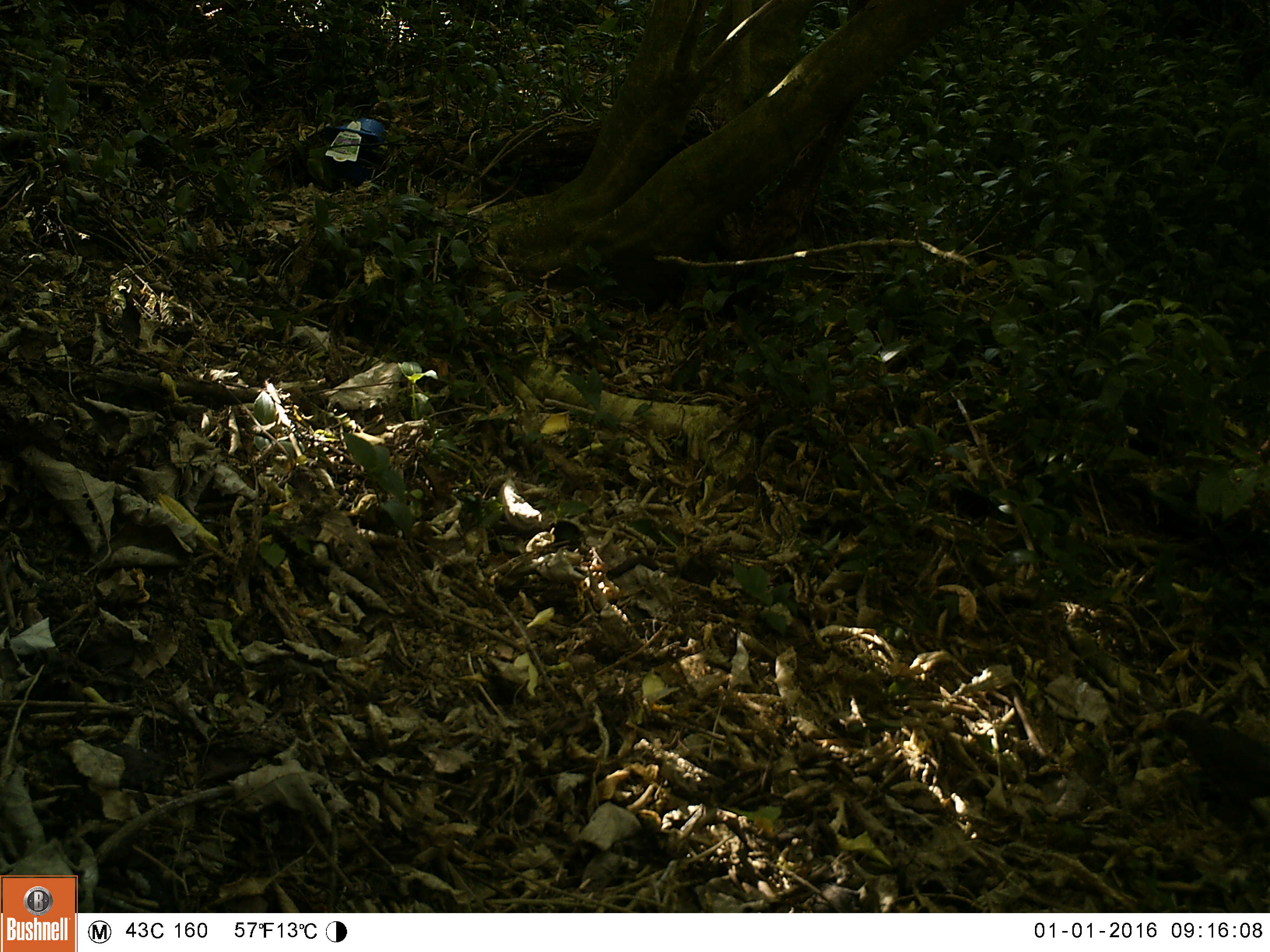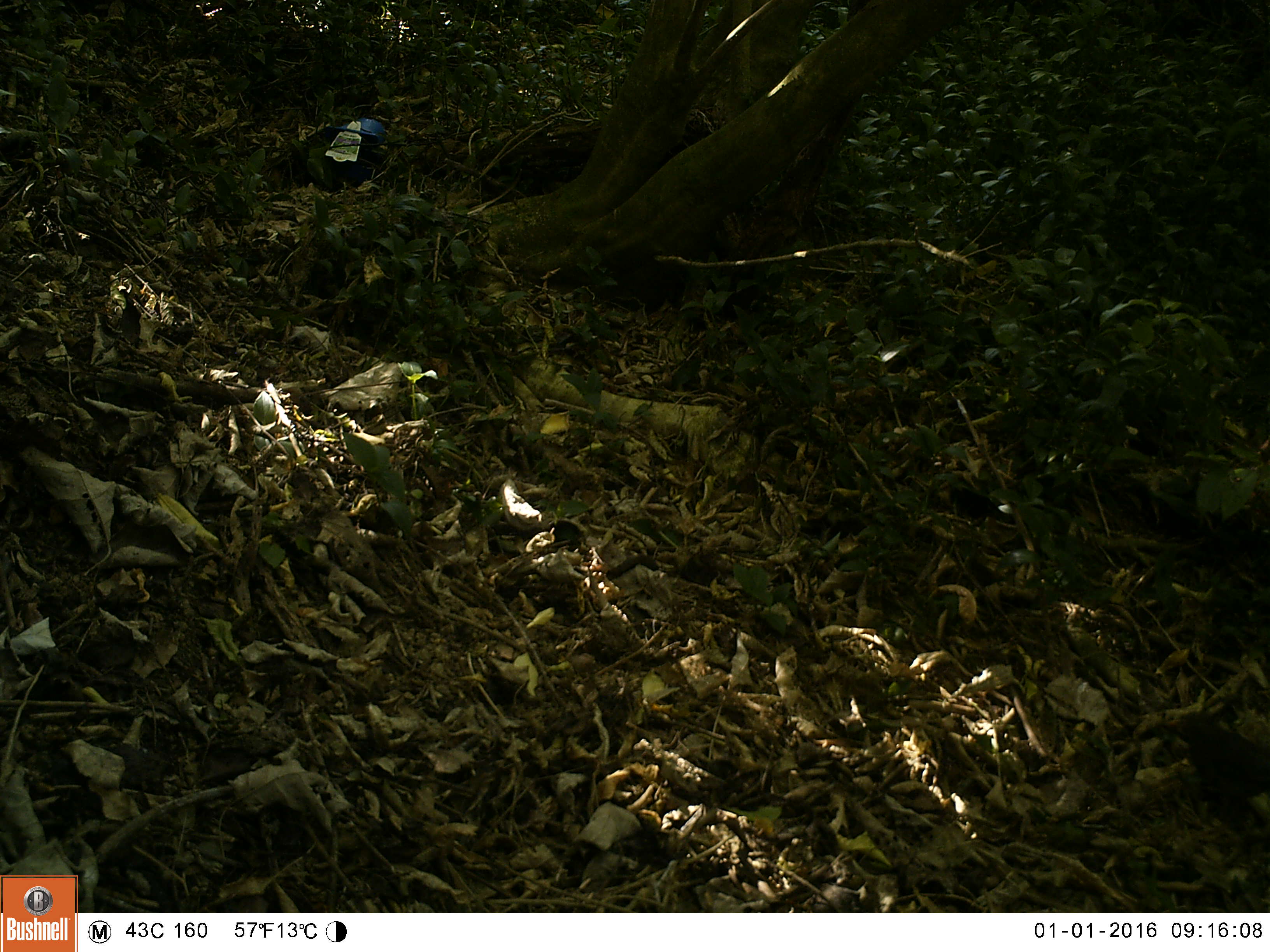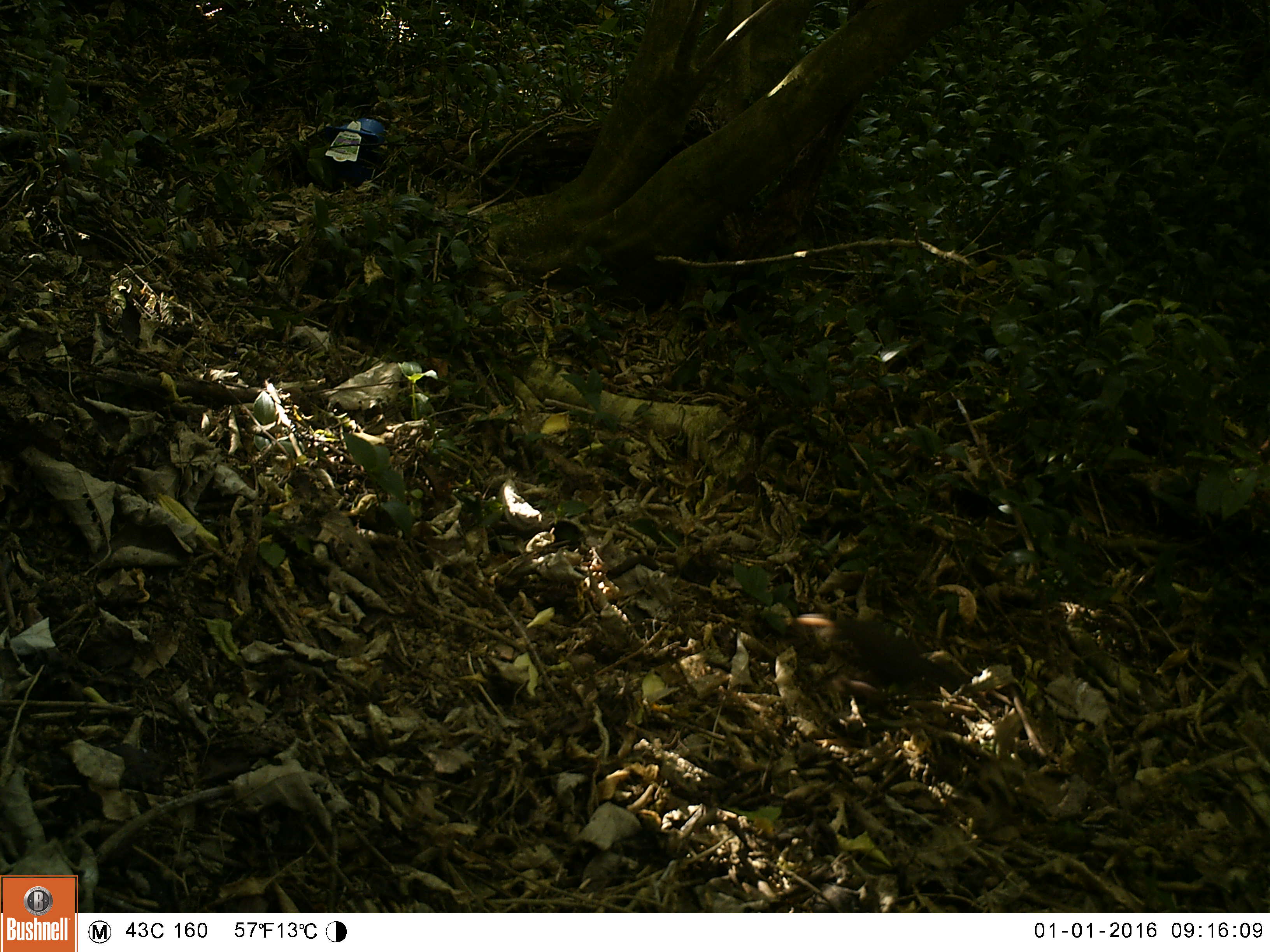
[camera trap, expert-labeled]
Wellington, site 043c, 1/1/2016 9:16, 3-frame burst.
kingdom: Animalia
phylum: Chordata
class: Aves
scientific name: Aves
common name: bird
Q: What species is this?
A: Bird (Aves).